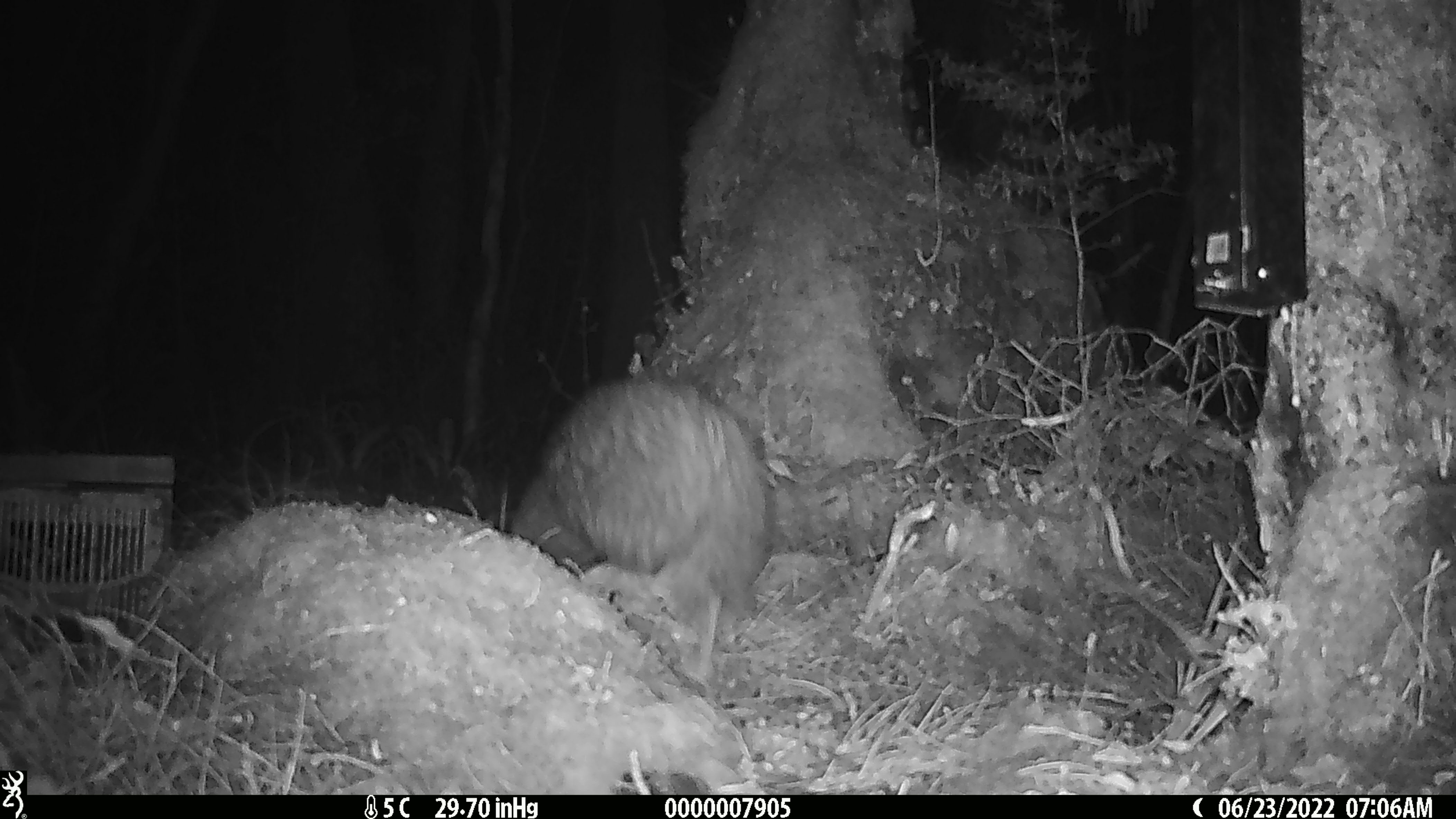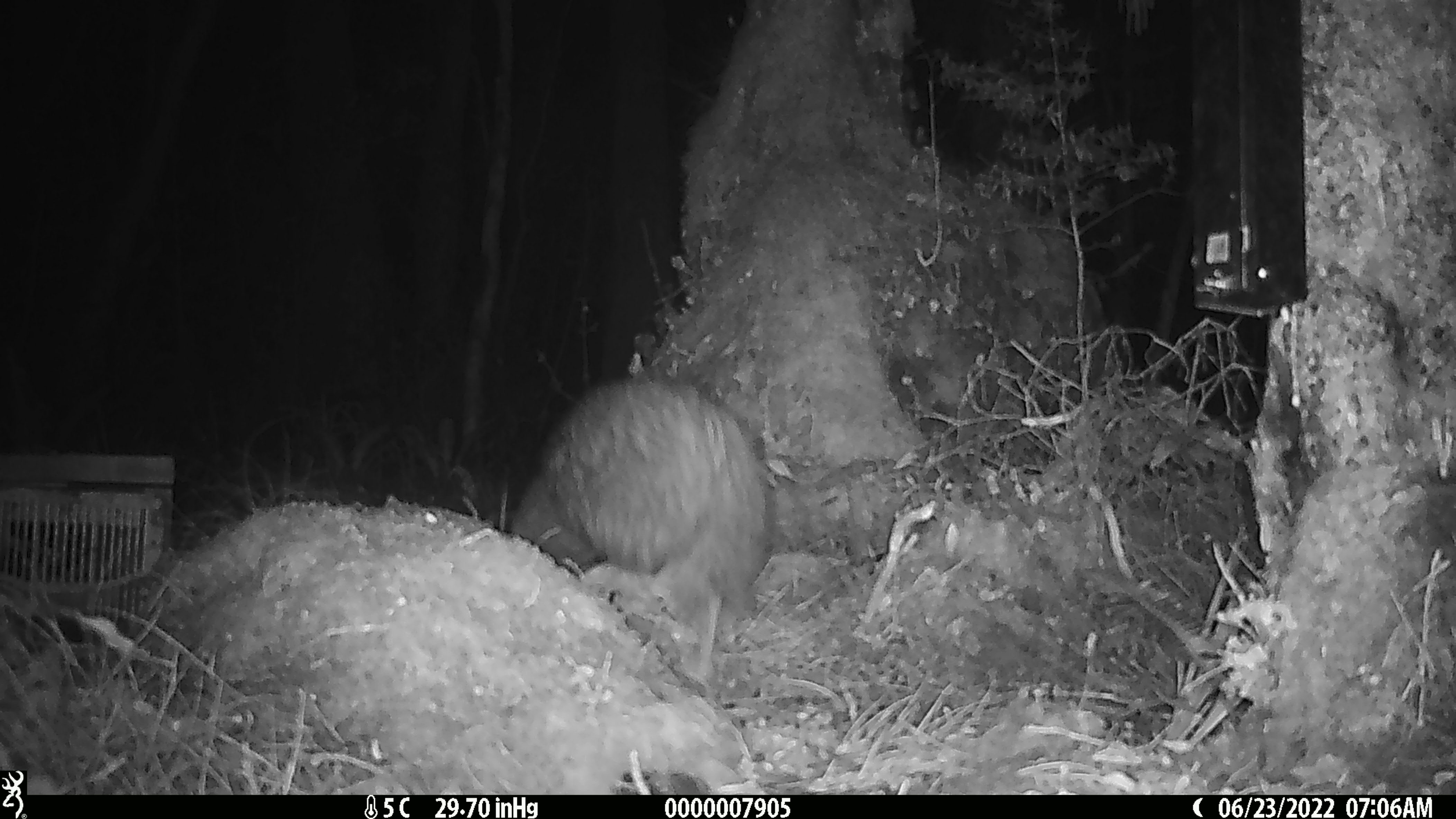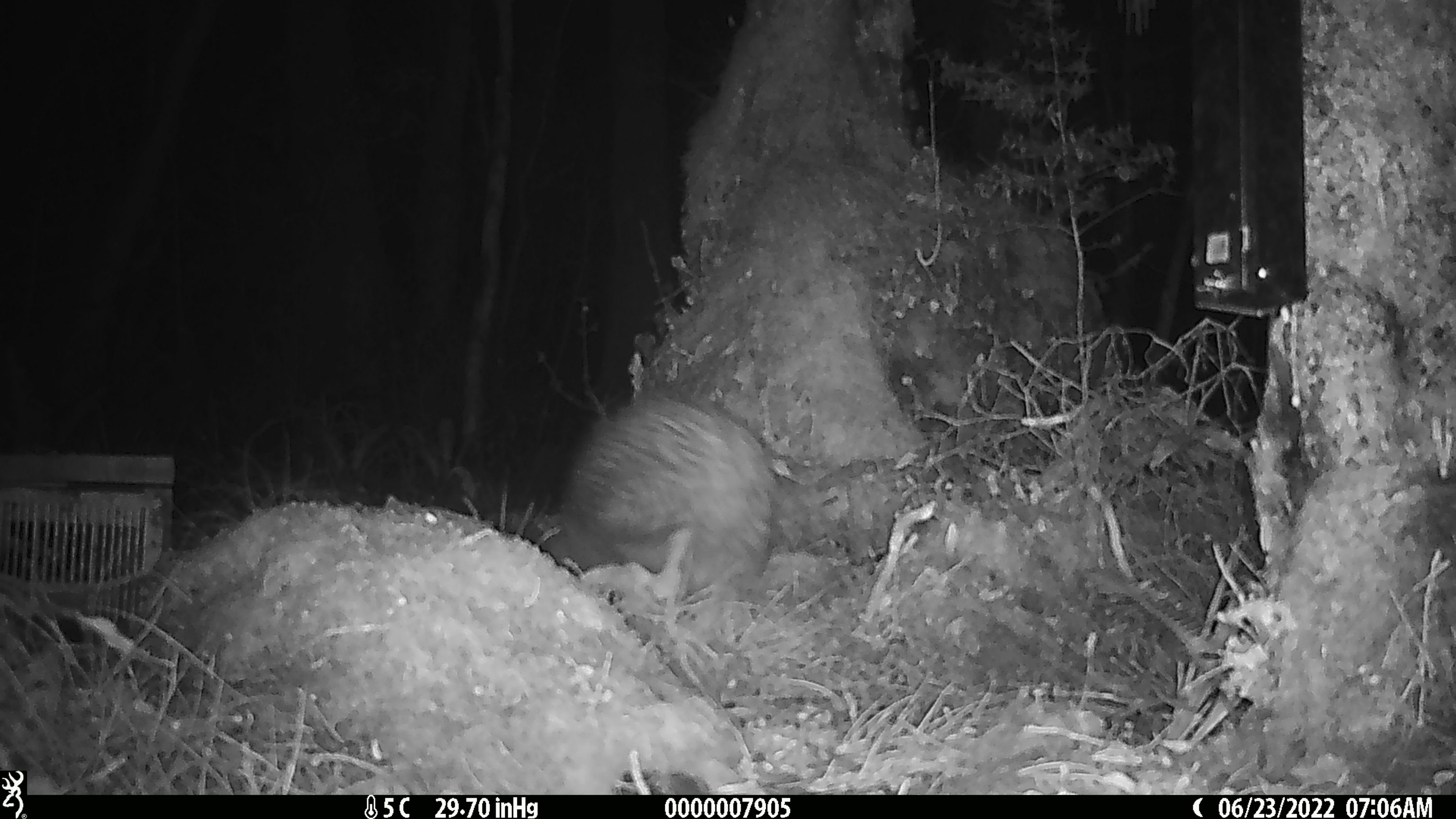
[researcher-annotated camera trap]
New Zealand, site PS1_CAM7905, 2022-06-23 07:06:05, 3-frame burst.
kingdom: Animalia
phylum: Chordata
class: Aves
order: Apterygiformes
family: Apterygidae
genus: Apteryx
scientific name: Apteryx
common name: kiwi